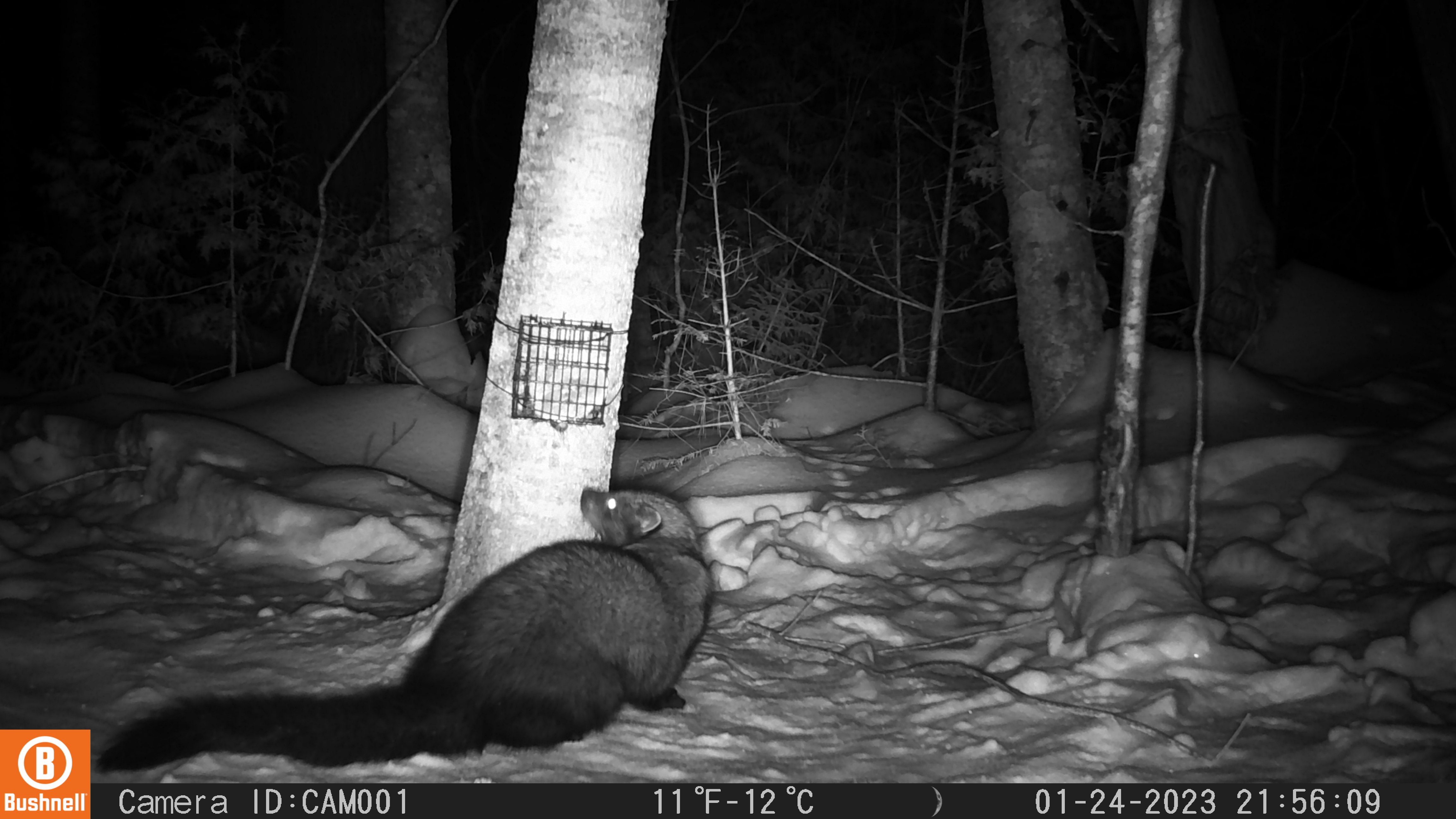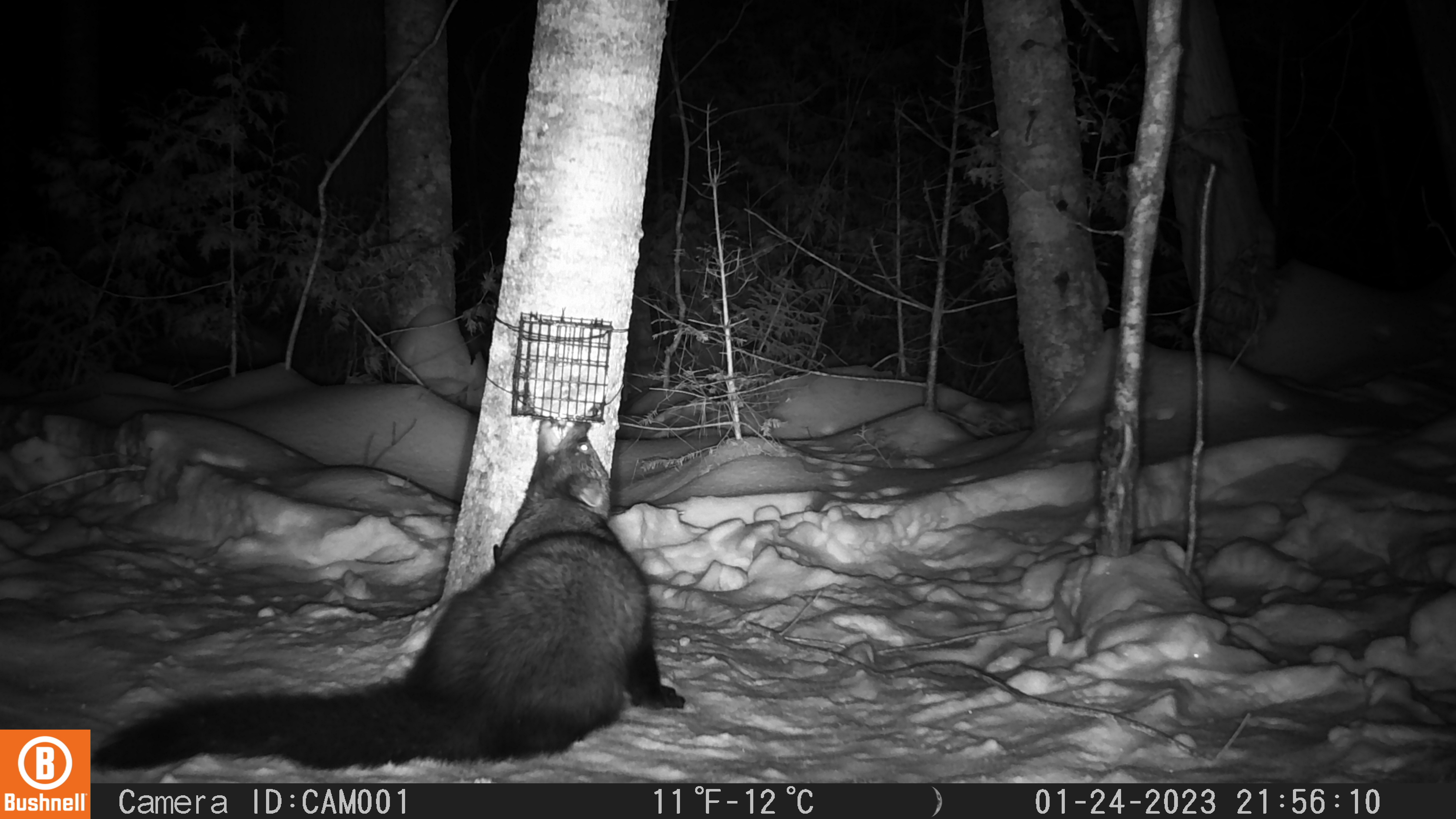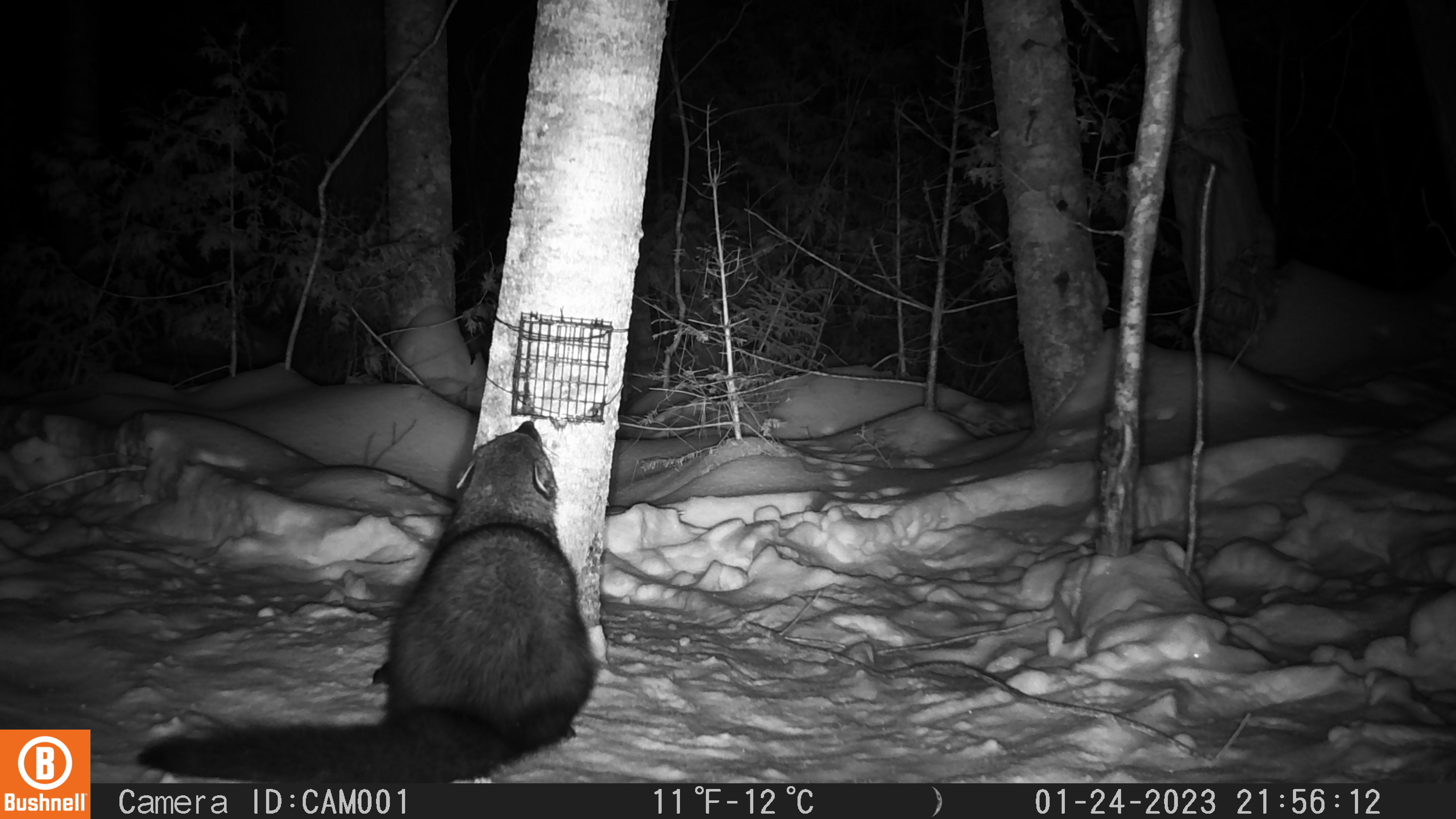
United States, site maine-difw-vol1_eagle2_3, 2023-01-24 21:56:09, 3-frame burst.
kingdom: Animalia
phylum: Chordata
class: Mammalia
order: Carnivora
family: Mustelidae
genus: Pekania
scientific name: Pekania pennanti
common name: fisher